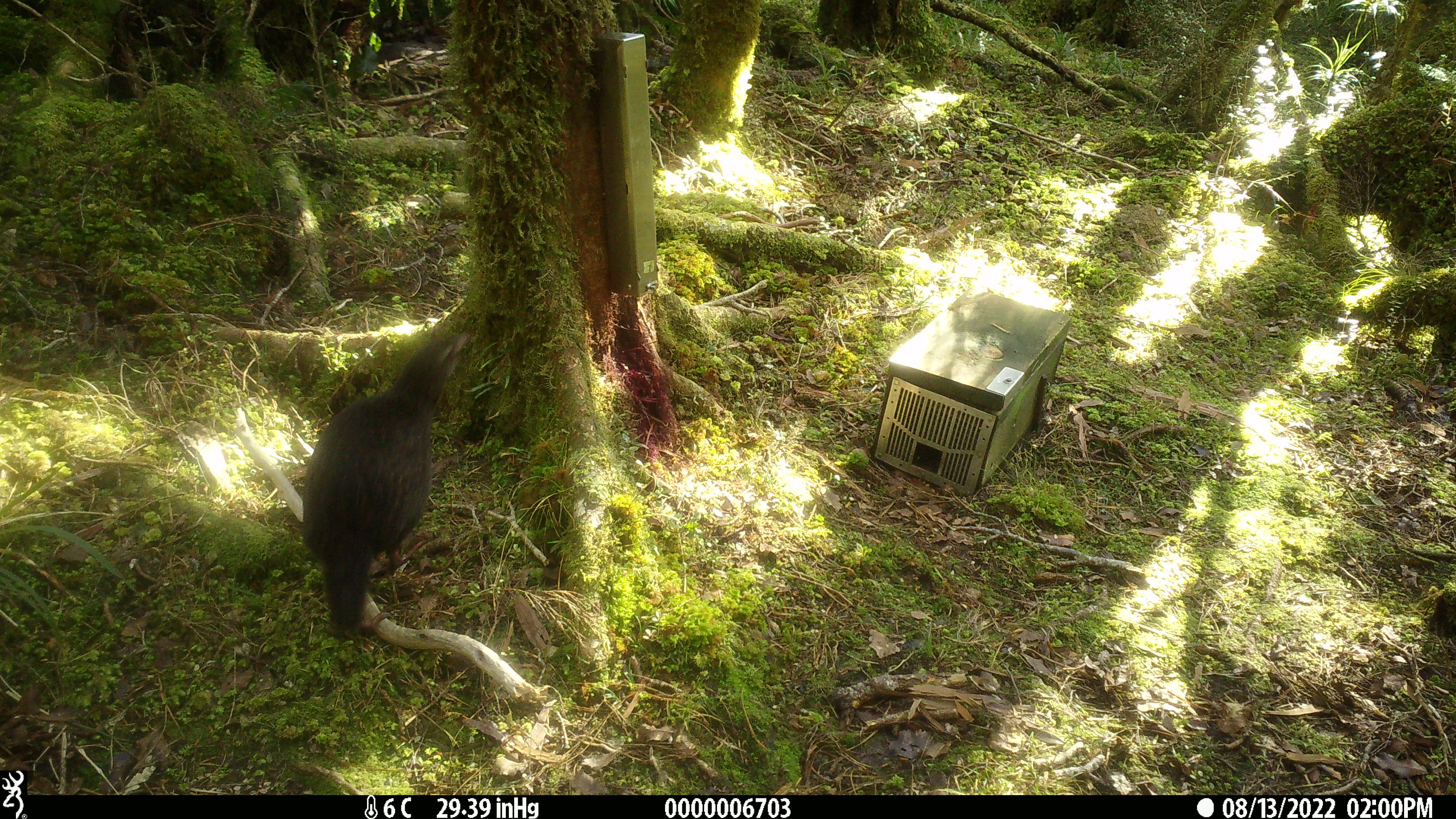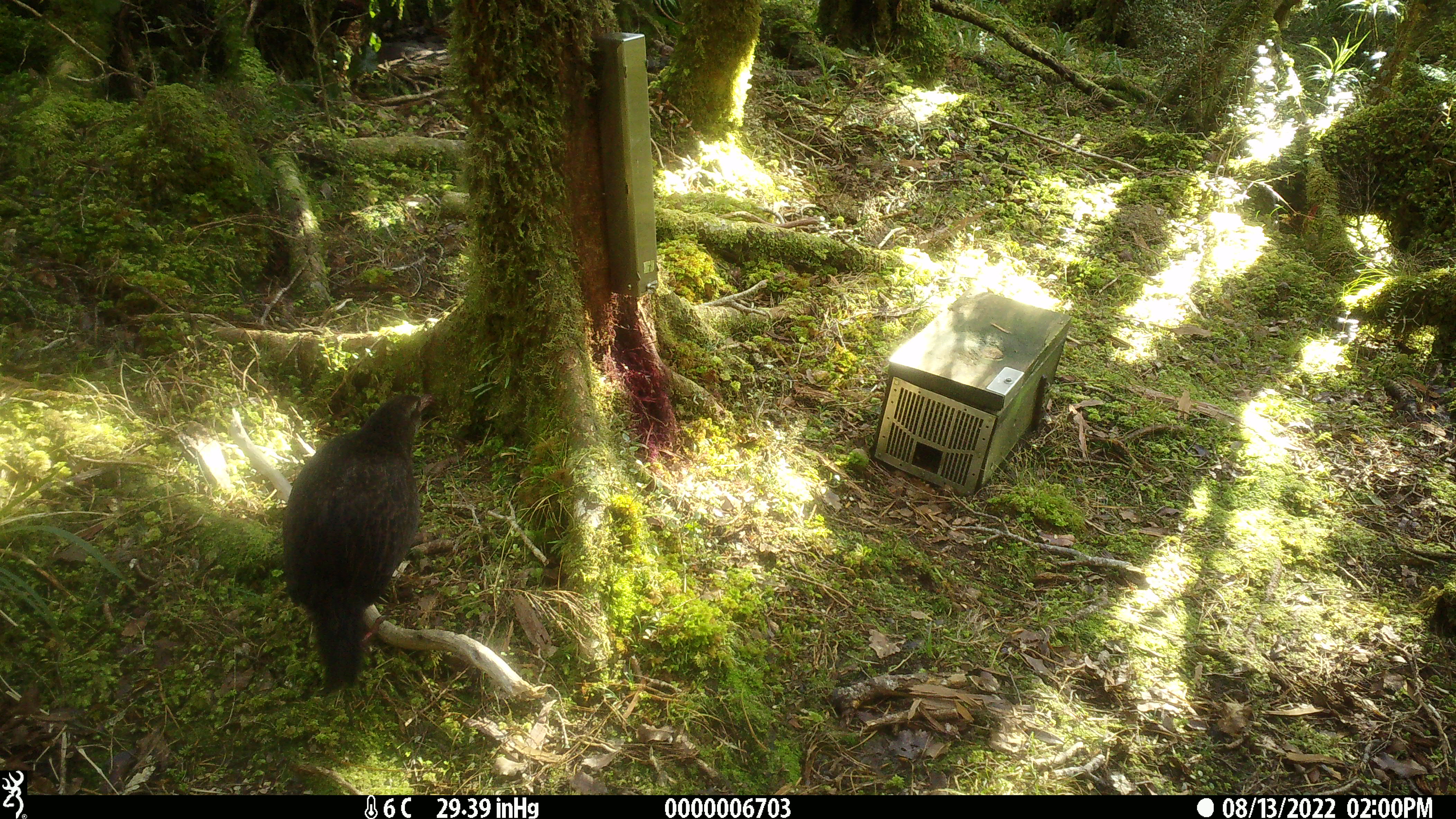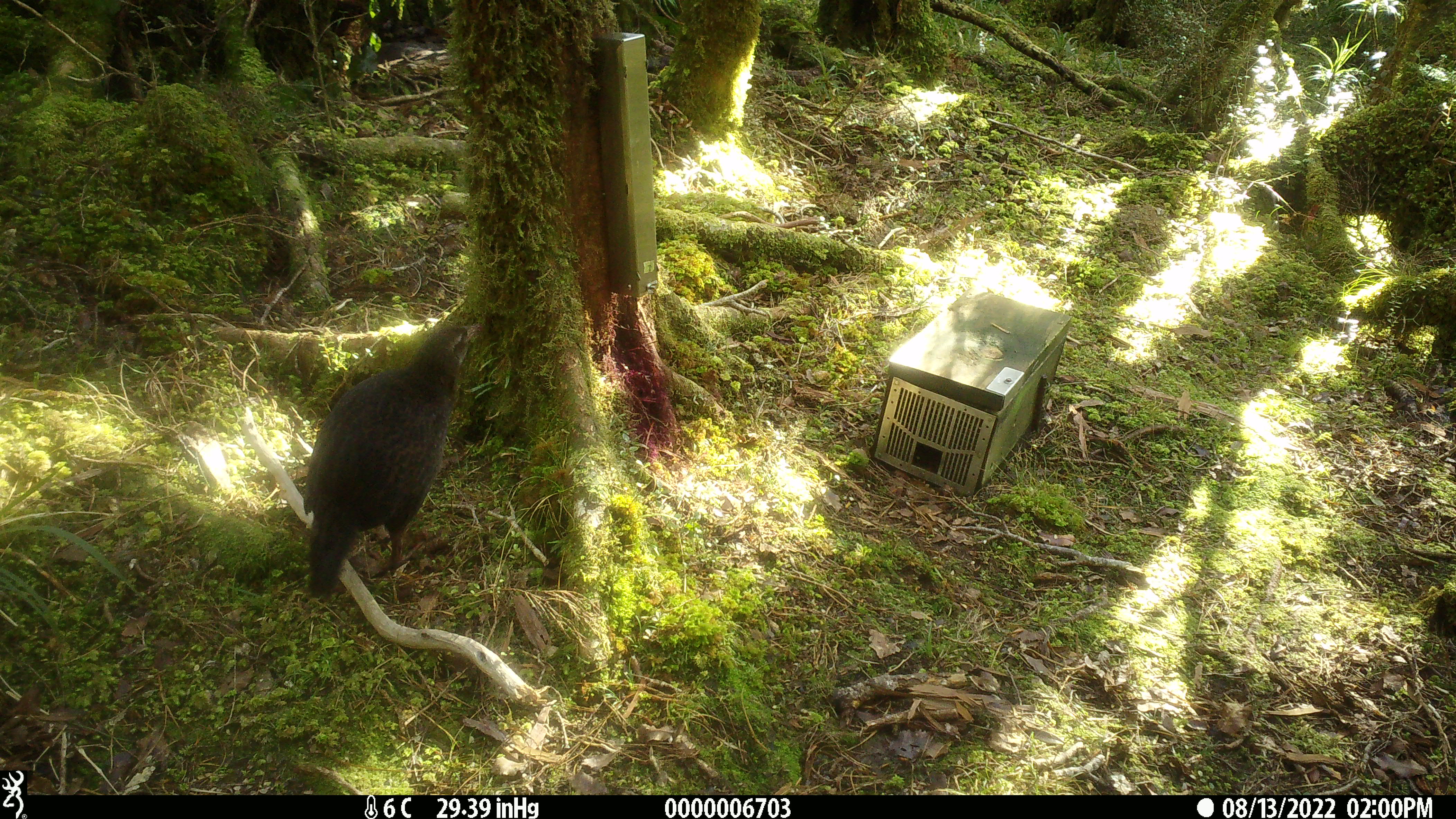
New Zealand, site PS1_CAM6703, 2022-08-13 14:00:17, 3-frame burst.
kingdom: Animalia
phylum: Chordata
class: Aves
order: Gruiformes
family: Rallidae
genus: Gallirallus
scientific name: Gallirallus australis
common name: weka